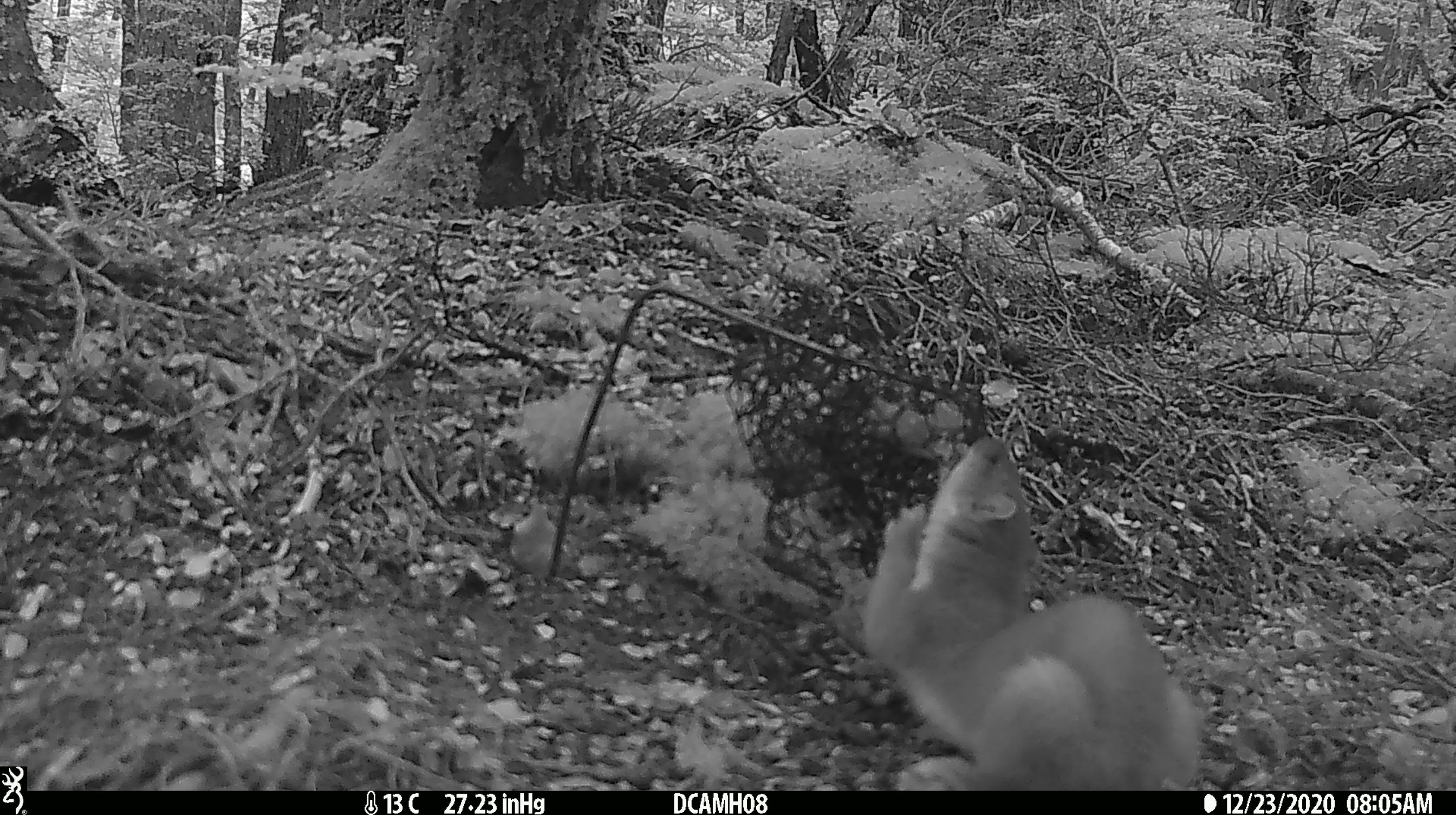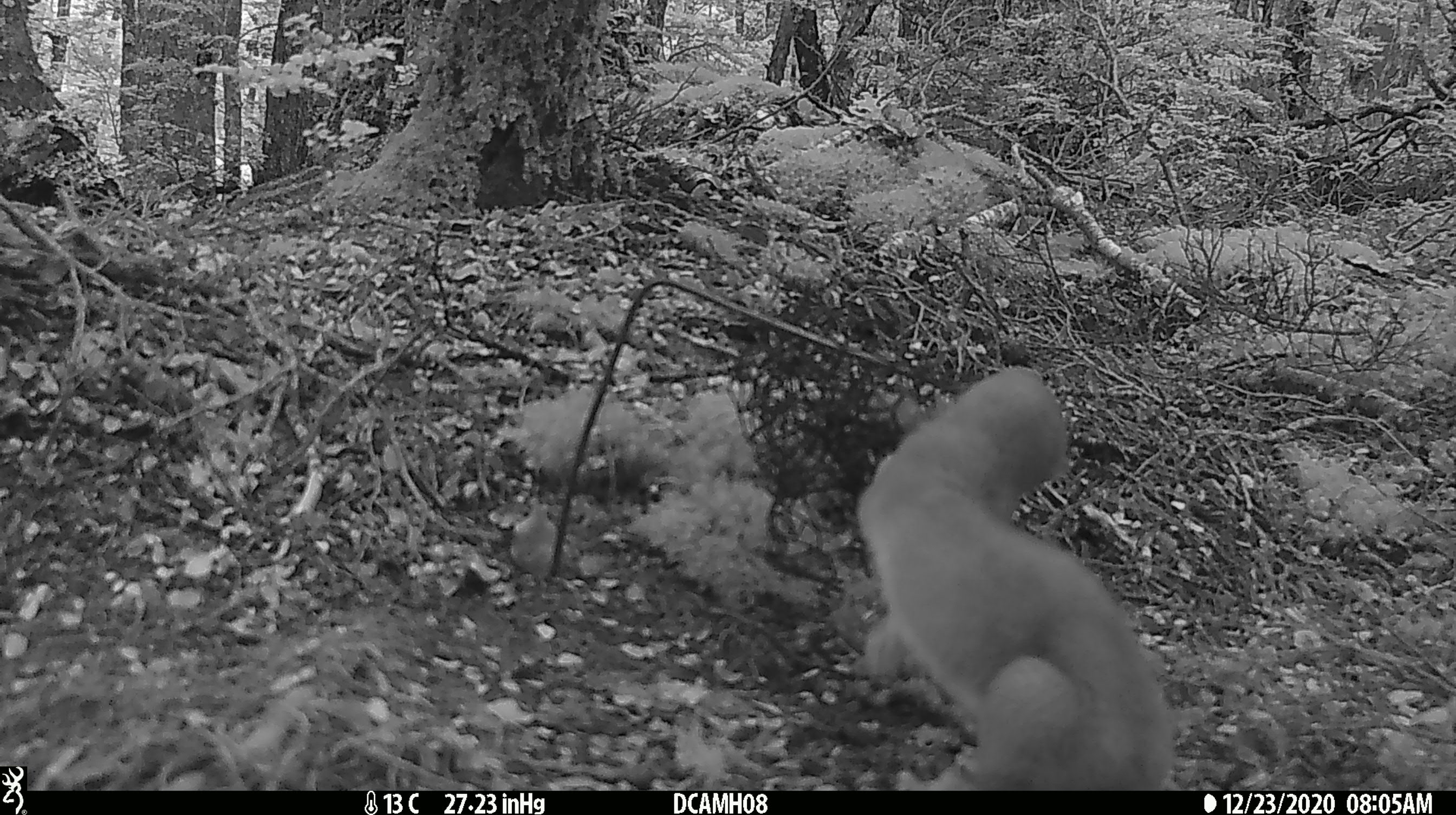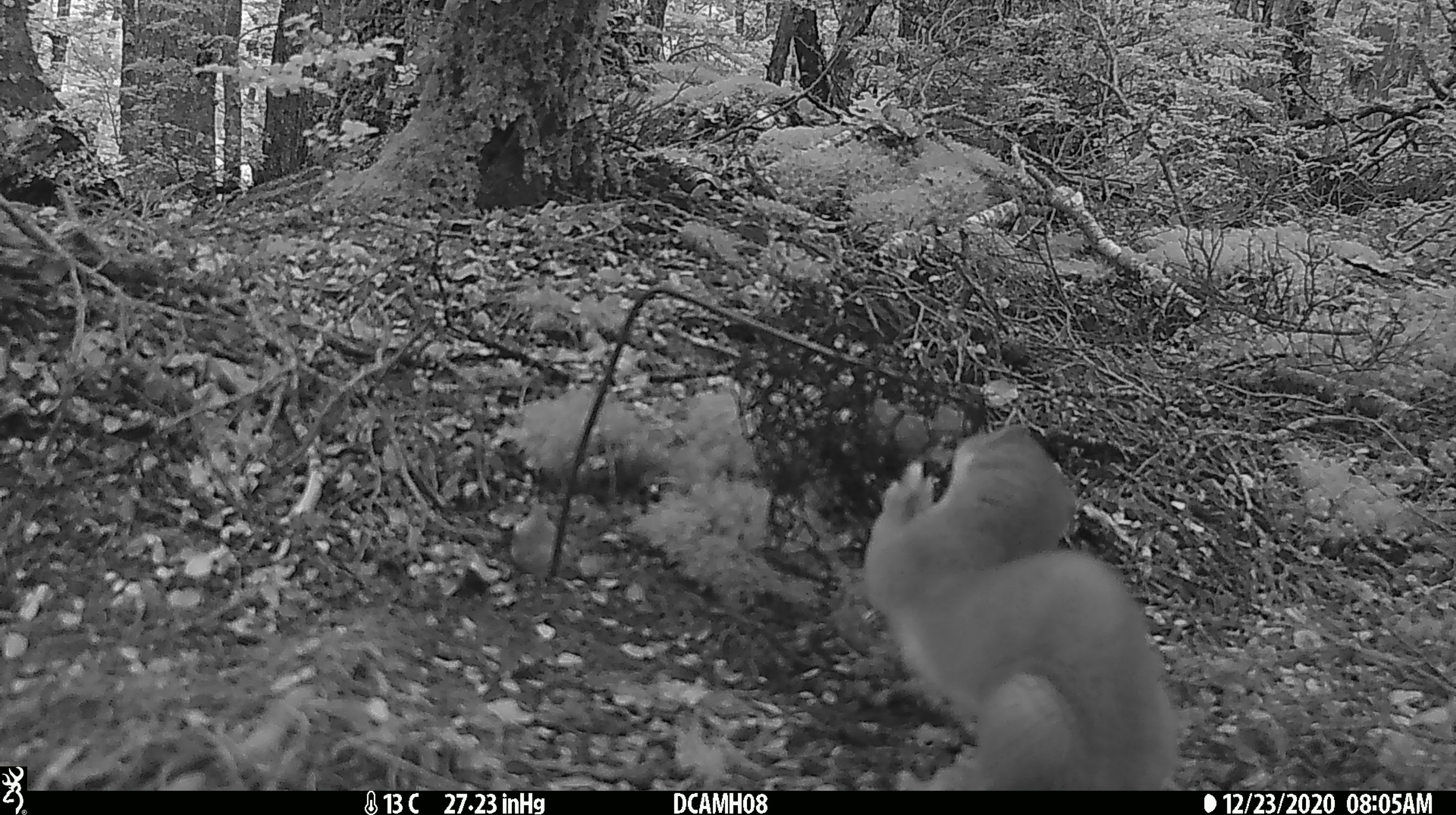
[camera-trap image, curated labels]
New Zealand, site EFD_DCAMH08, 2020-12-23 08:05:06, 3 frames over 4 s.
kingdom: Animalia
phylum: Chordata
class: Mammalia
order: Carnivora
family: Mustelidae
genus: Mustela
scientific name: Mustela erminea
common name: stoat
Stoat (Mustela erminea).